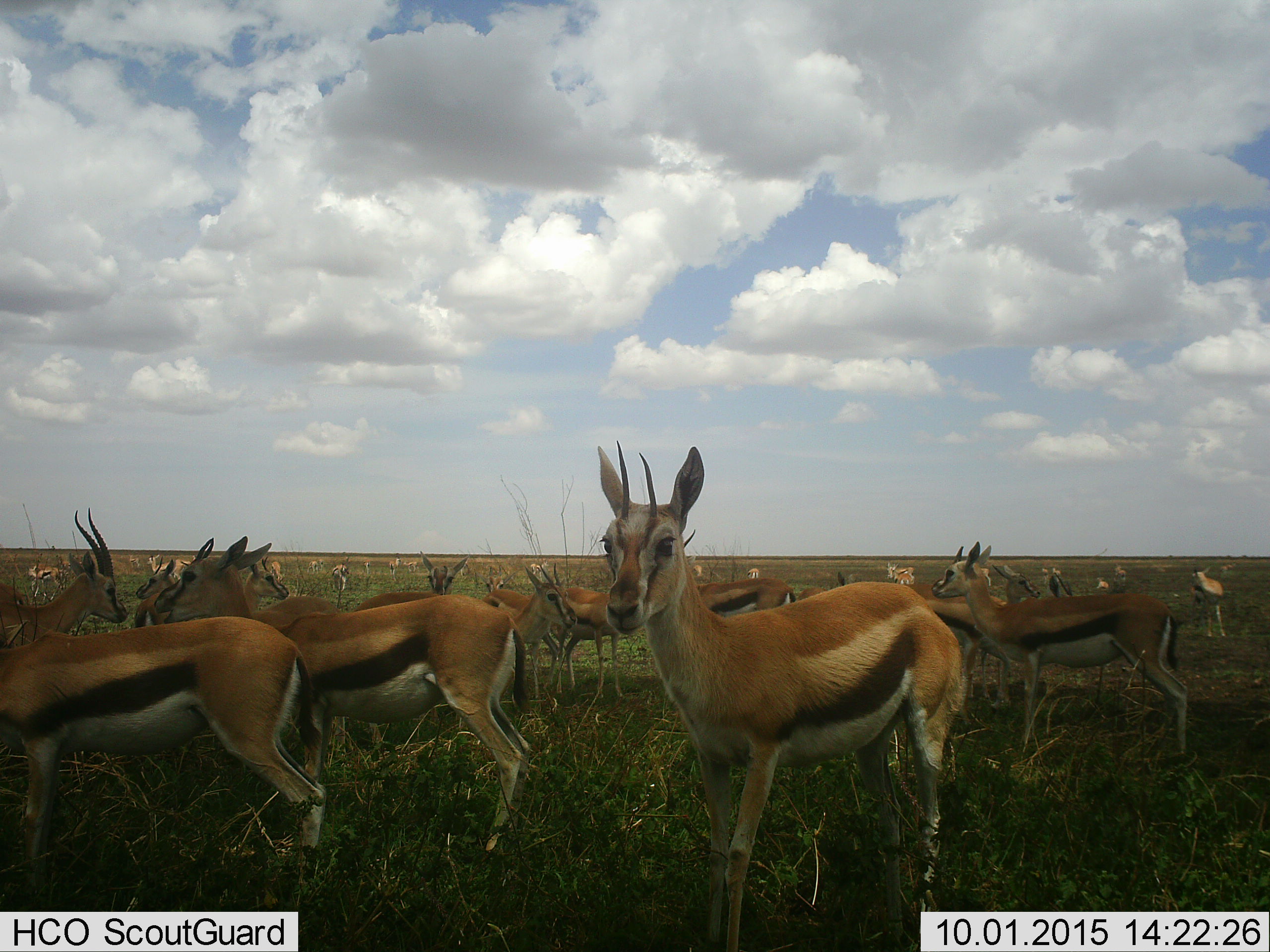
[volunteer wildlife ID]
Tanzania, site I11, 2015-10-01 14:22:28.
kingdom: Animalia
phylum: Chordata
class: Mammalia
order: Artiodactyla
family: Bovidae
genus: Eudorcas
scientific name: Eudorcas thomsonii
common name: thomson's gazelle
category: gazellethomsons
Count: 11-50.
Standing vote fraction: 89%.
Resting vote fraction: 11%.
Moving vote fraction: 44%.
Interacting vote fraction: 11%.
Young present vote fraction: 11%.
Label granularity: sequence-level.